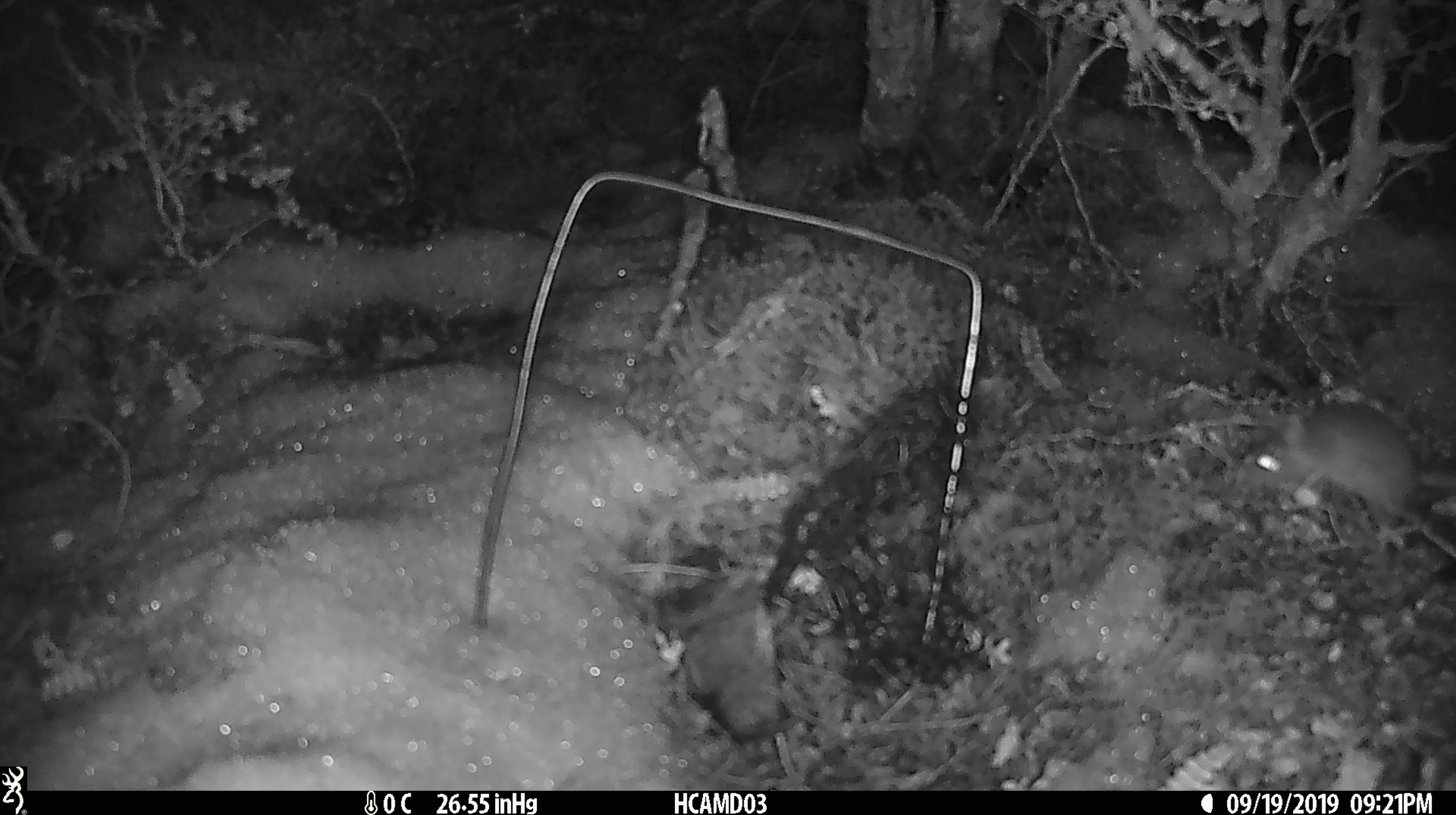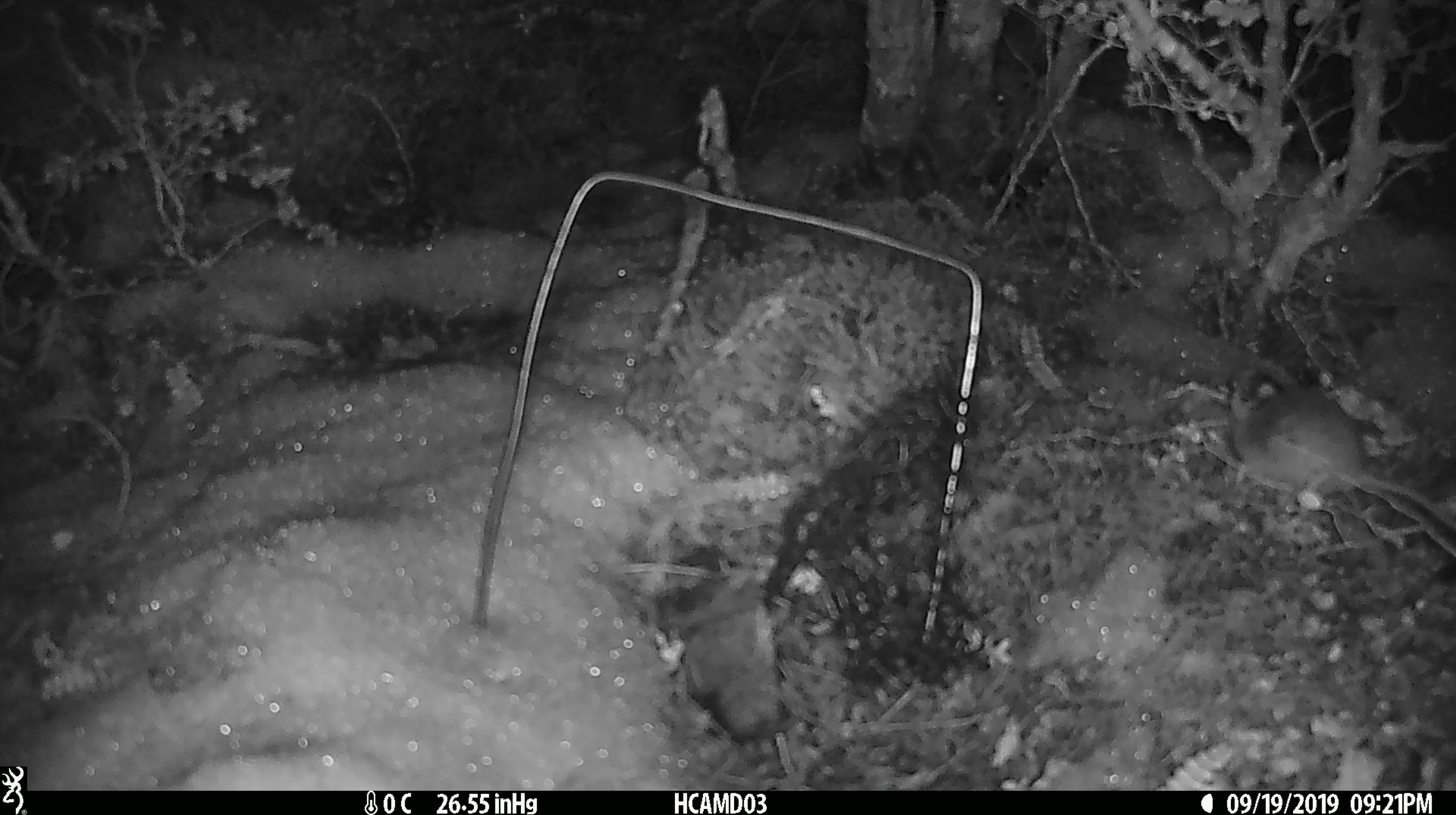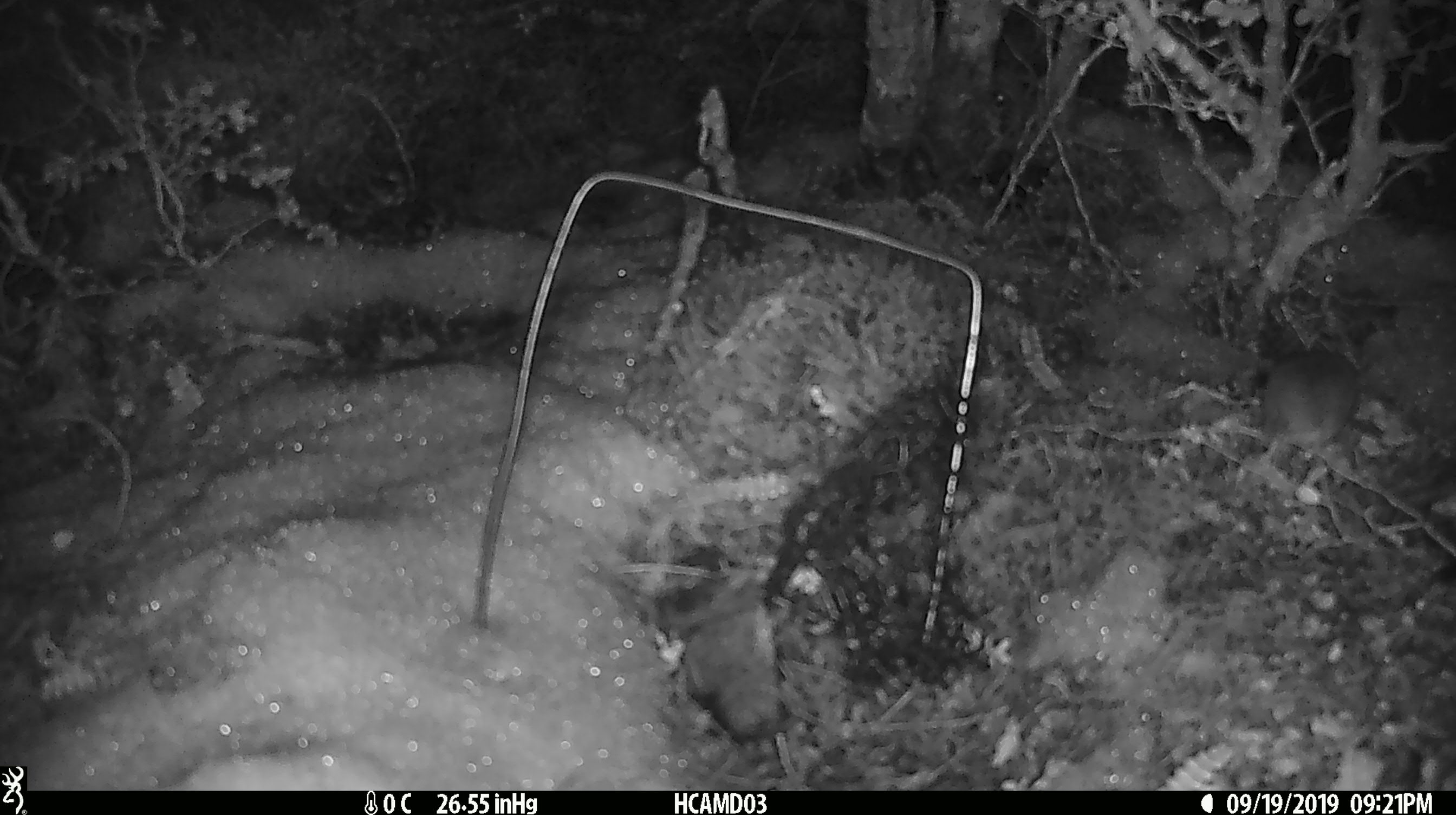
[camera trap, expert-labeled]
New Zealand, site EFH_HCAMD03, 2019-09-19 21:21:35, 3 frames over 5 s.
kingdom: Animalia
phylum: Chordata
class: Mammalia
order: Rodentia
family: Muridae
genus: Mus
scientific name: Mus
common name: mouse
Mouse (Mus).